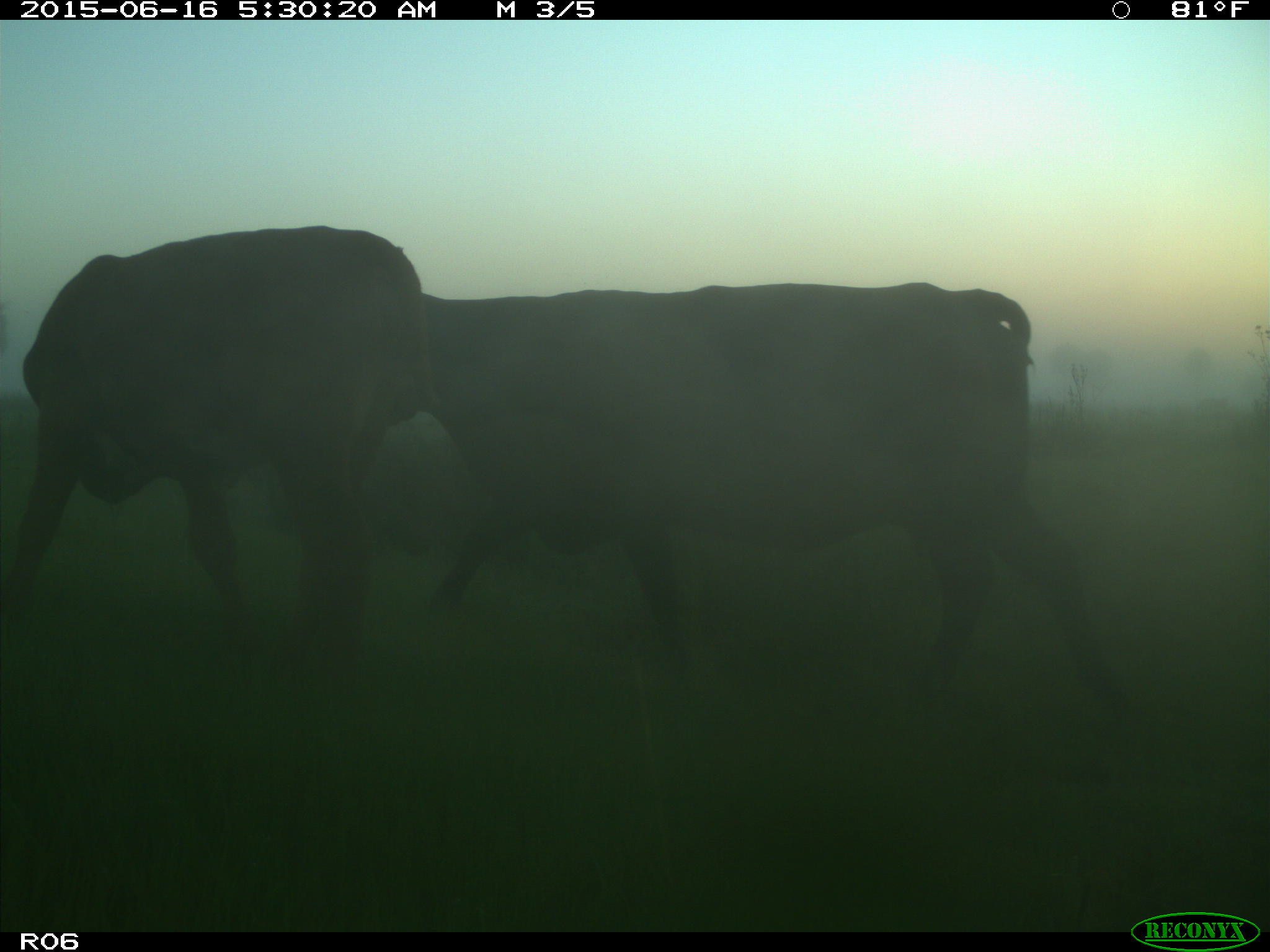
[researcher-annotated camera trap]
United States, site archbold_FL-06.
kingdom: Animalia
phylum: Chordata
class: Mammalia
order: Artiodactyla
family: Bovidae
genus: Bos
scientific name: Bos taurus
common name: domestic cow